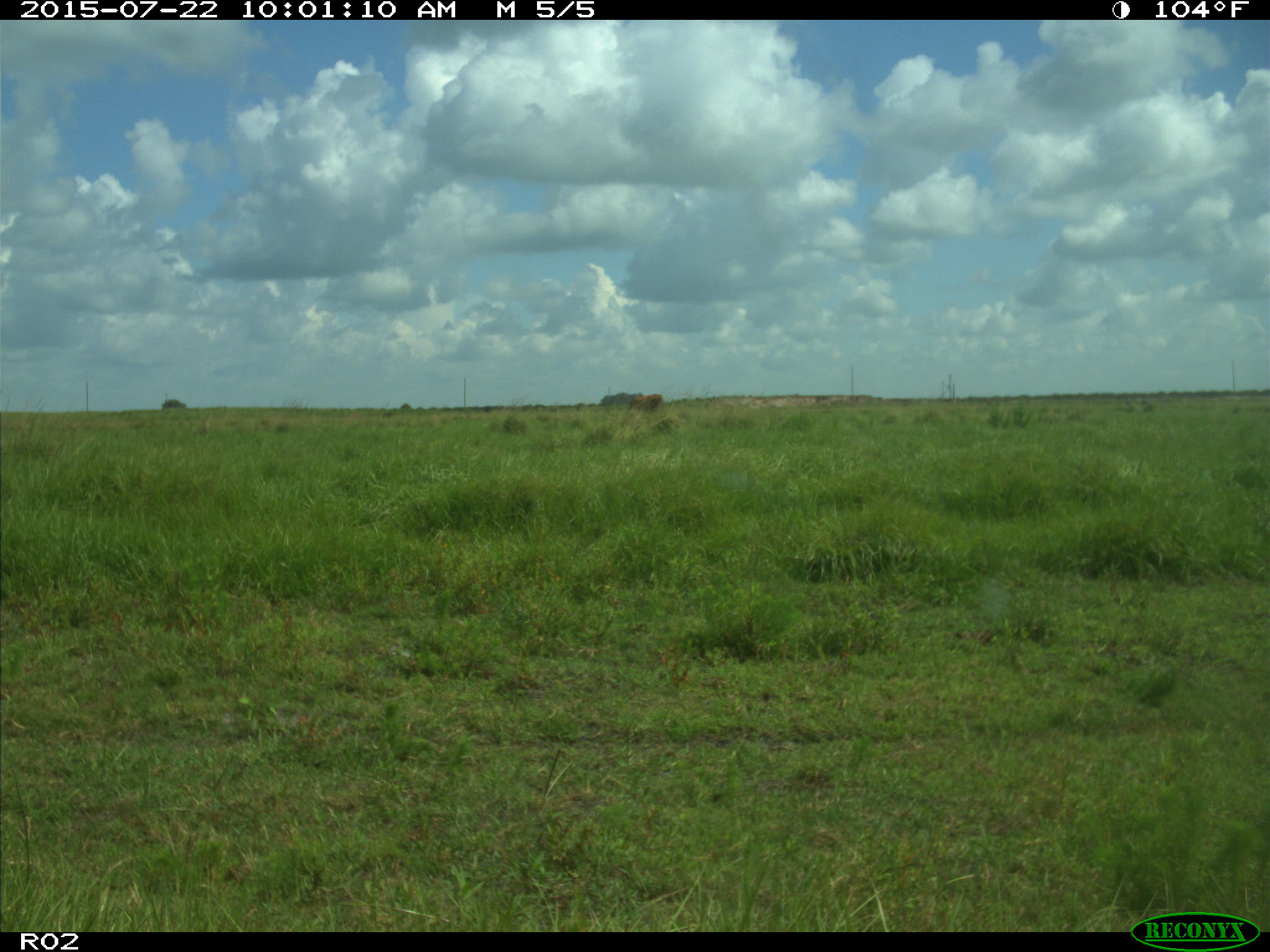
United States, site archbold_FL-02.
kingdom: Animalia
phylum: Chordata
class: Mammalia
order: Artiodactyla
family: Bovidae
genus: Bos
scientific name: Bos taurus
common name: domestic cow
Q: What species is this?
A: Bos taurus (domestic cow).